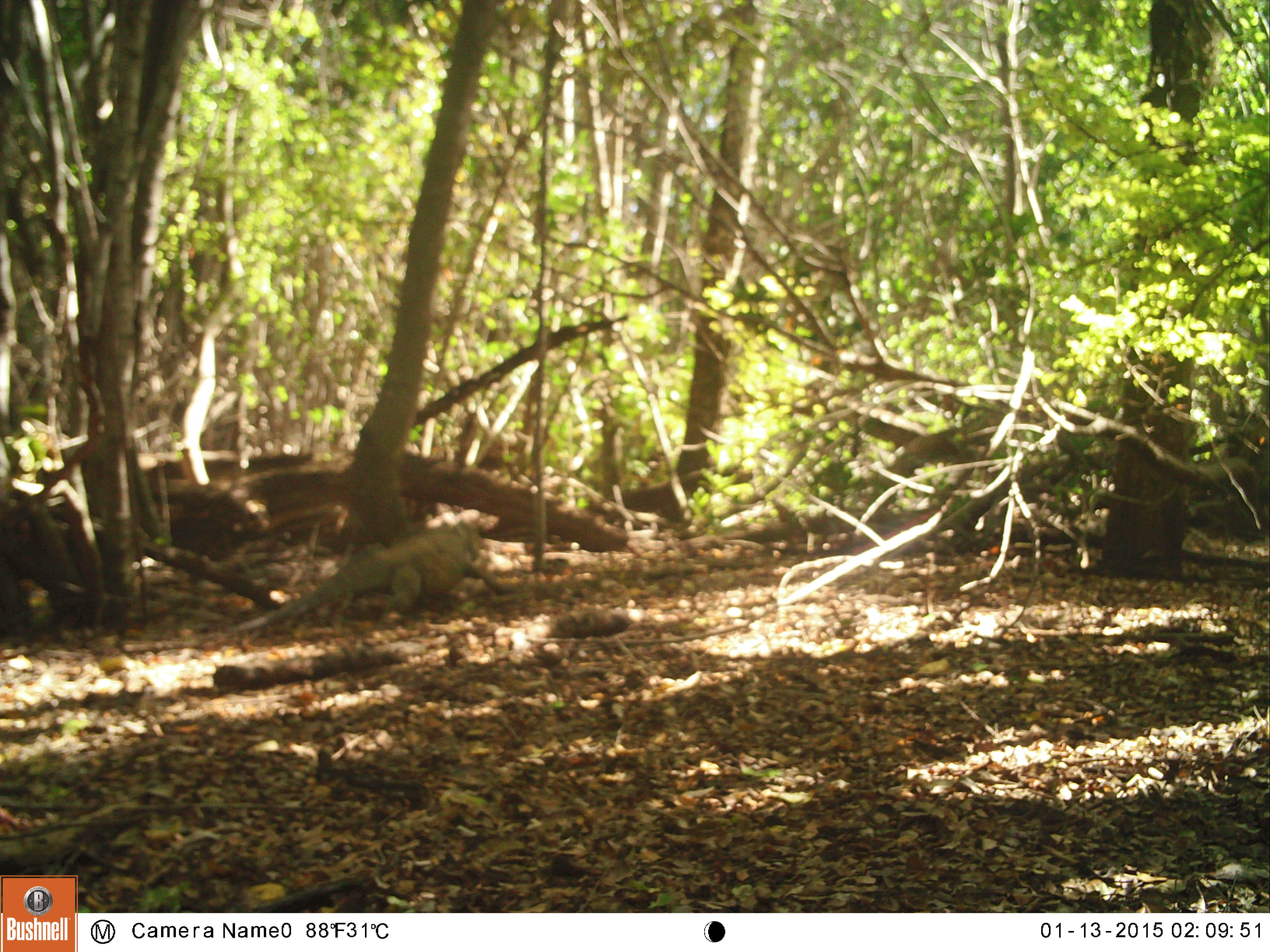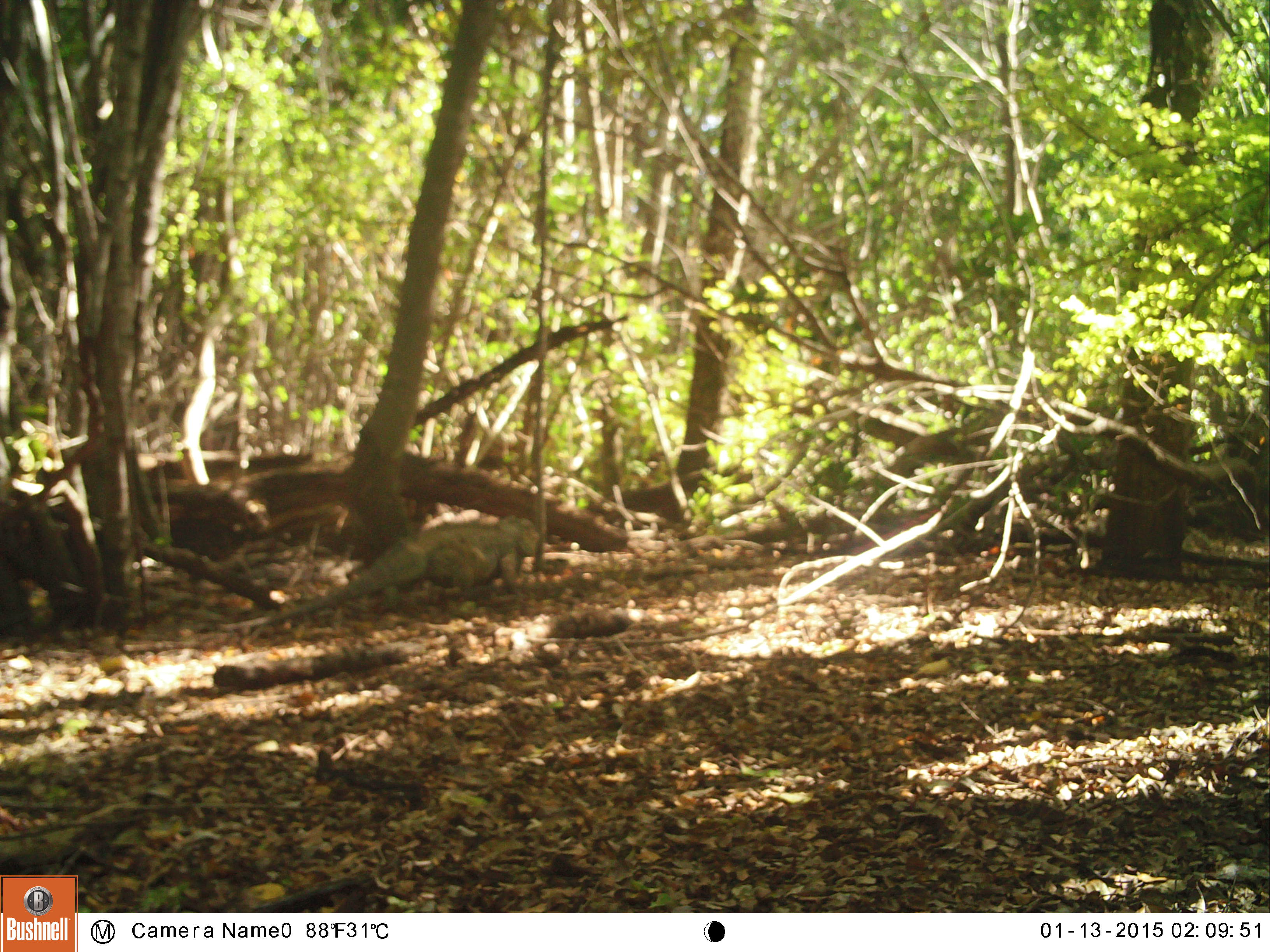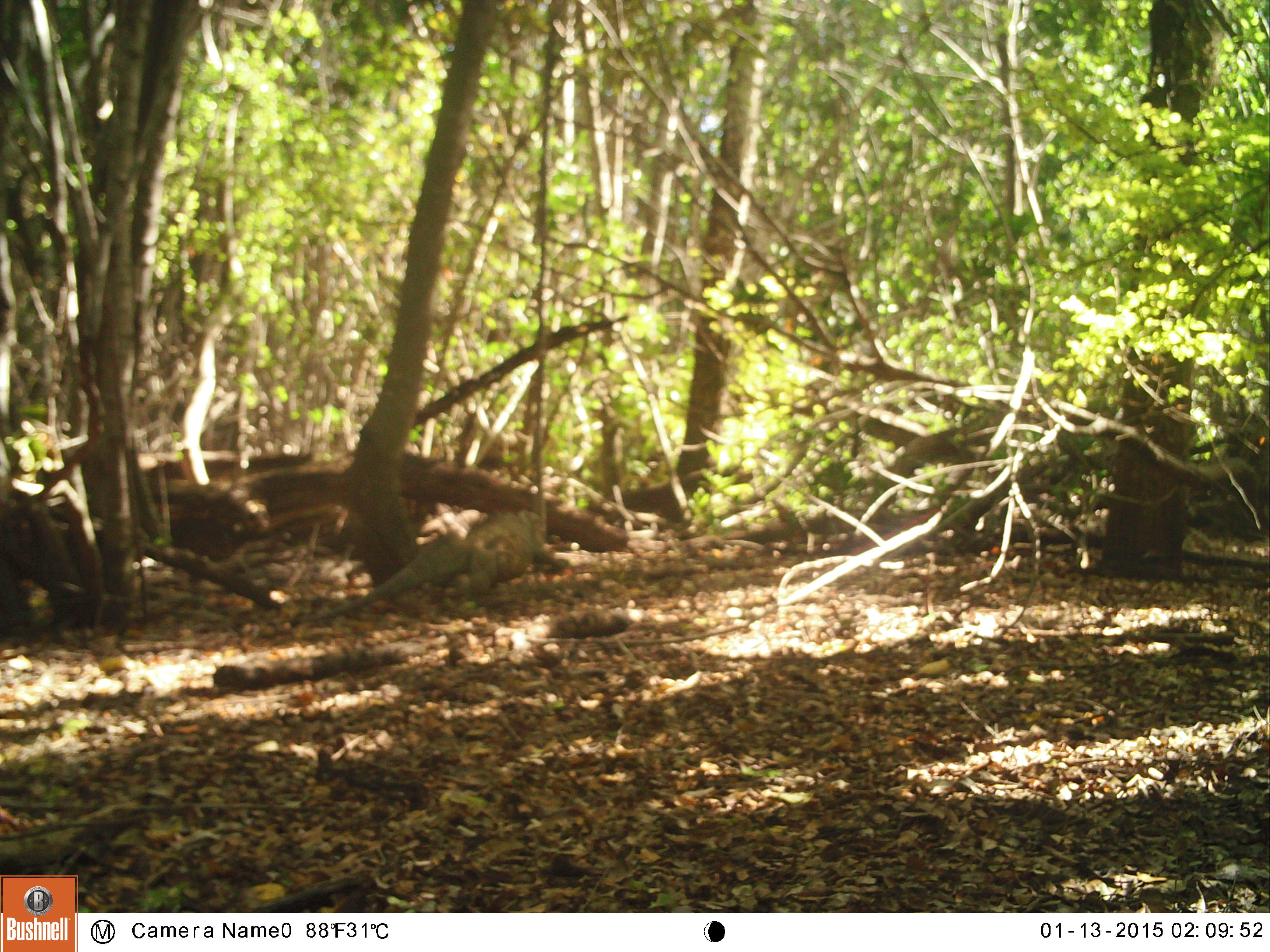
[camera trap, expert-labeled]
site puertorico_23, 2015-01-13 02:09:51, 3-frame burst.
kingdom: Animalia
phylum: Chordata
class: Reptilia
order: Squamata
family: Iguanidae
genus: Iguana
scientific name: Iguana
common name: typical iguanas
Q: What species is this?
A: Iguana (typical iguanas).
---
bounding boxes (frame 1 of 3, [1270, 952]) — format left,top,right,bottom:
iguana: 207,520,488,644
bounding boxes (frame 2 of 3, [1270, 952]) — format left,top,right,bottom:
iguana: 264,518,524,627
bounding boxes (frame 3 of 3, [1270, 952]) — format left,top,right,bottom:
iguana: 364,514,540,604